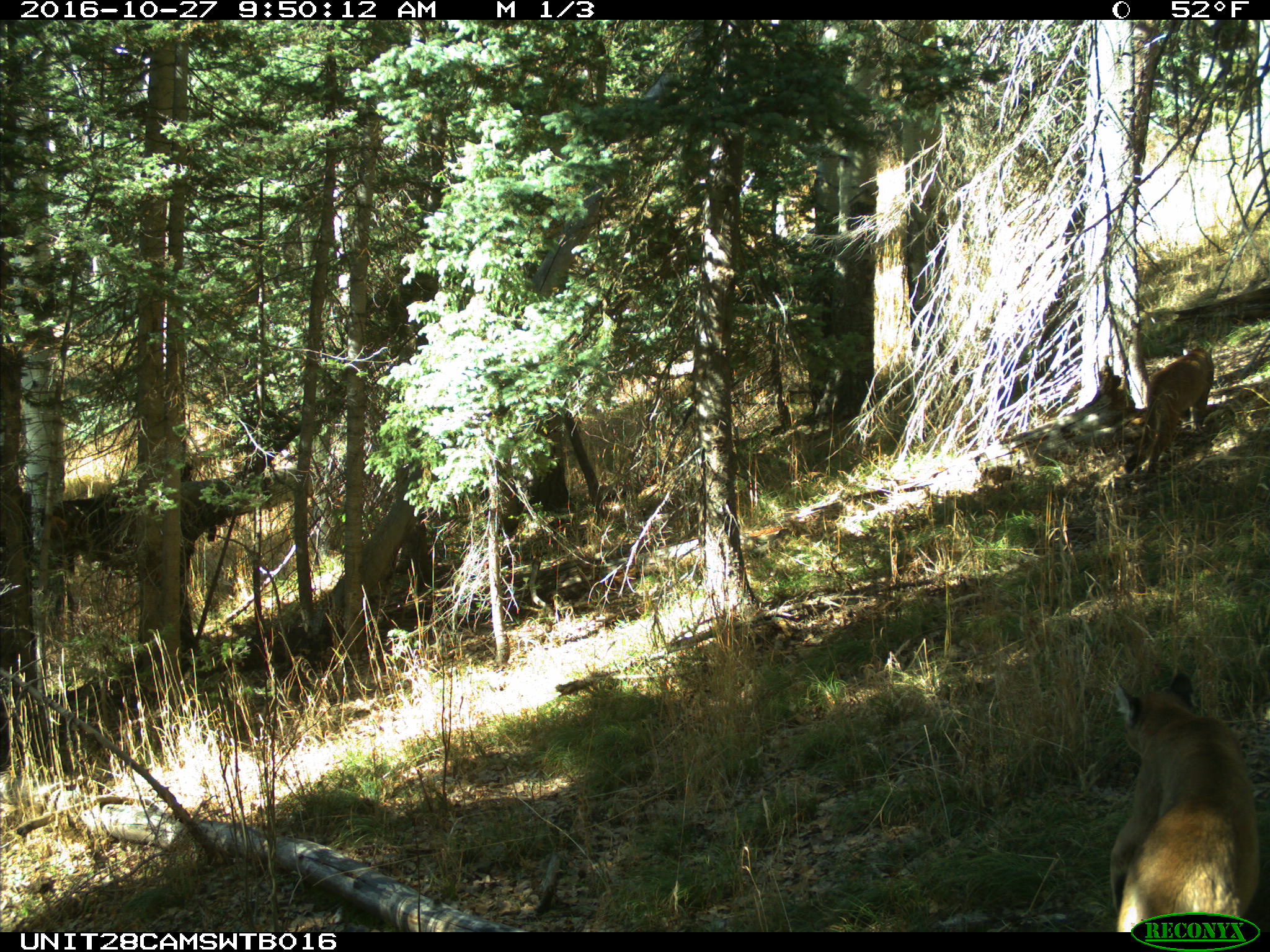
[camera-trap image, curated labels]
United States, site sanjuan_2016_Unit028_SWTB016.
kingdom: Animalia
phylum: Chordata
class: Mammalia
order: Carnivora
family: Felidae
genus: Puma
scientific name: Puma concolor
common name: mountain lion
Puma concolor (mountain lion).